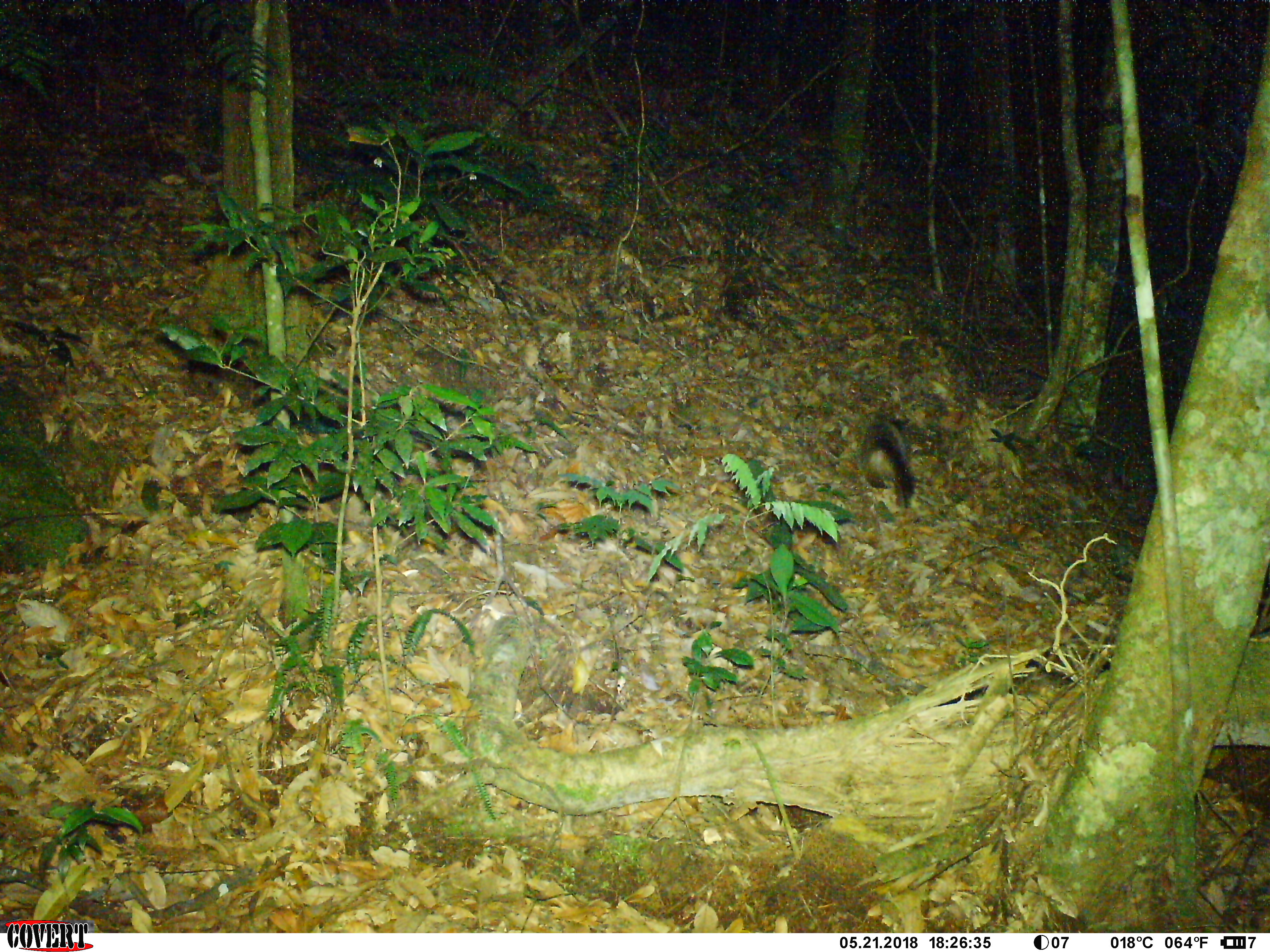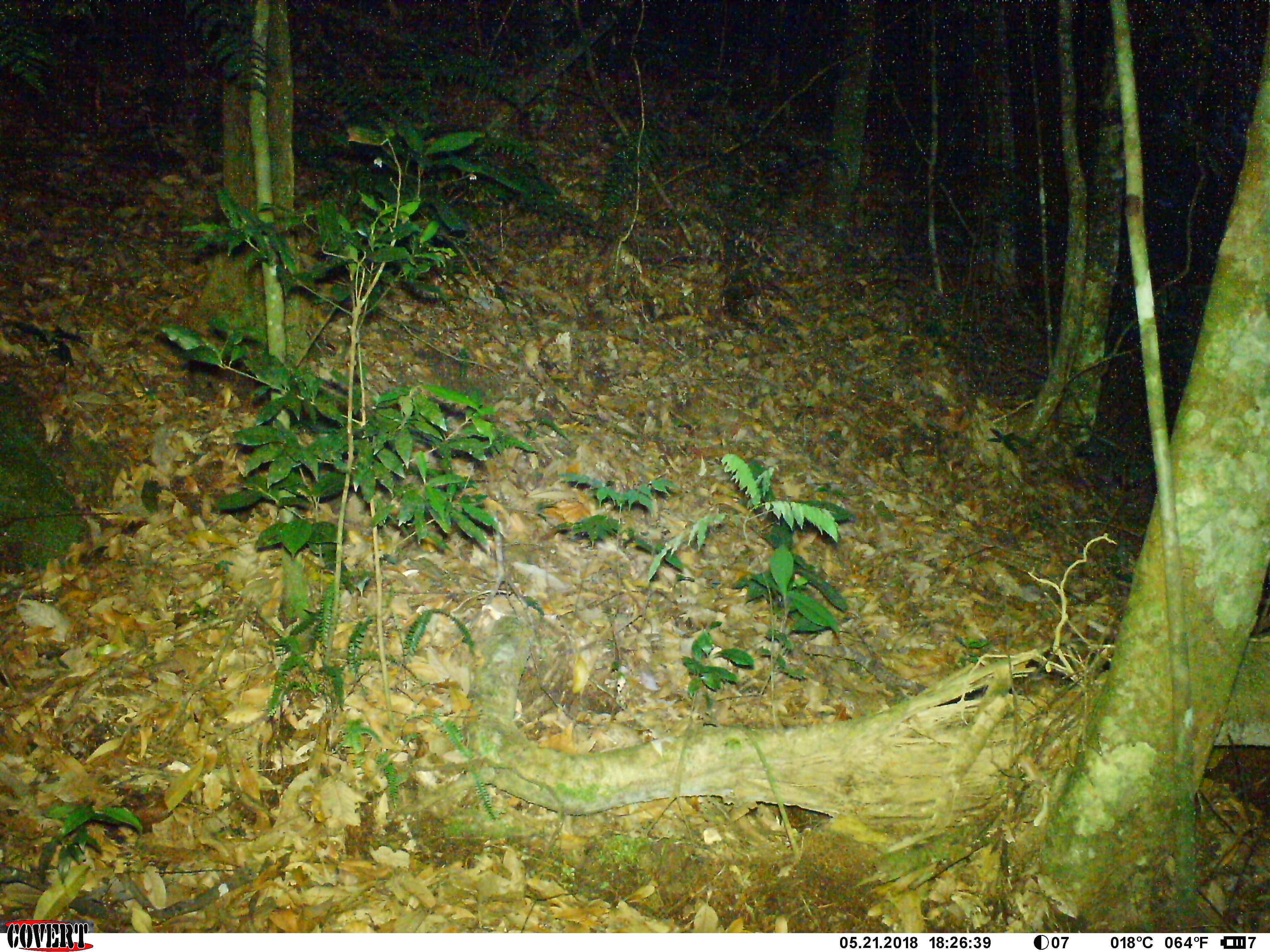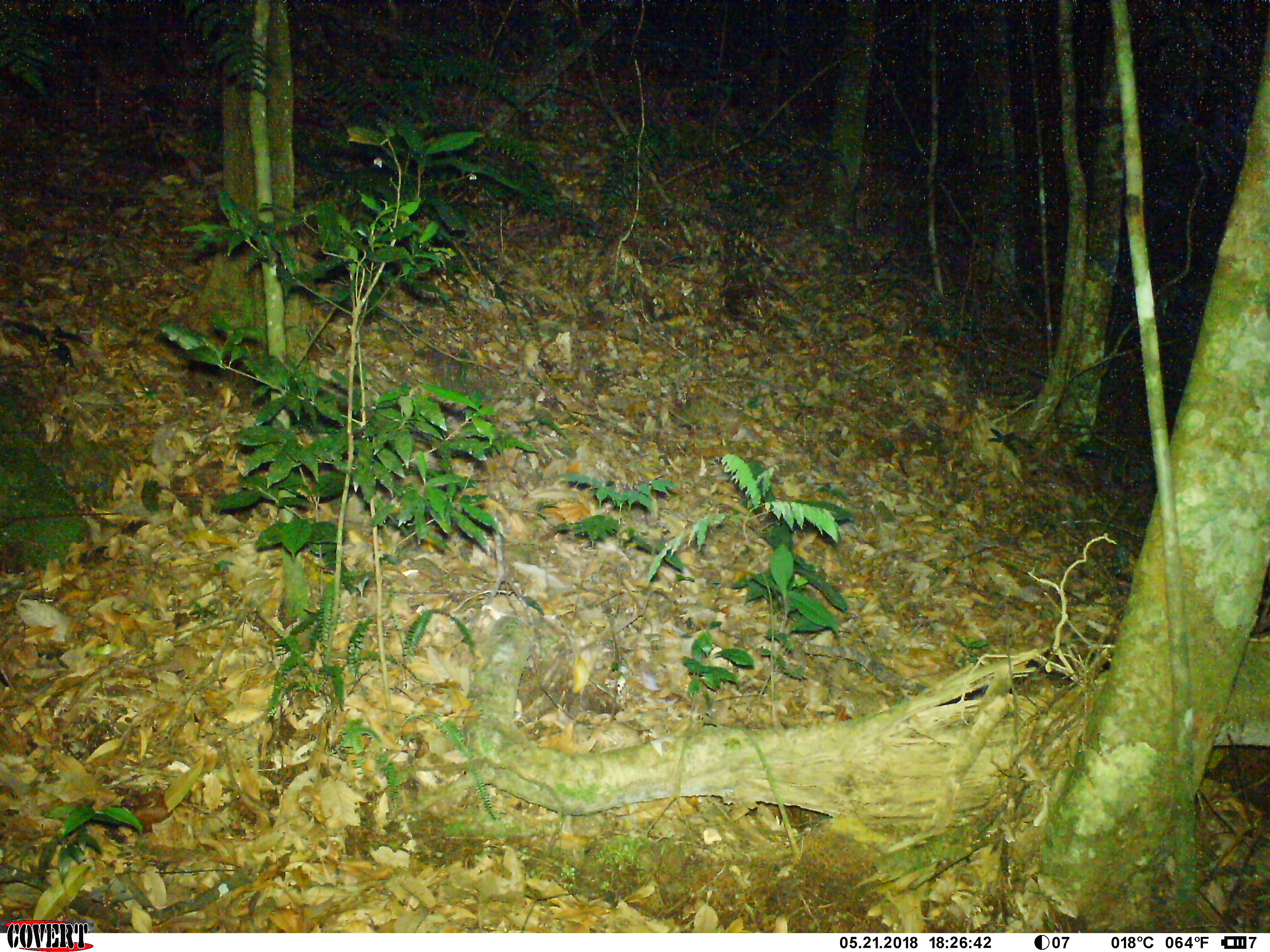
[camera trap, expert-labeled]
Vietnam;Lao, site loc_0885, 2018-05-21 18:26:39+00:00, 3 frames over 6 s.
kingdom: Animalia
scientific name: Animalia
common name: animal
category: unidentified animal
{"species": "unidentified animal (animal) (Animalia)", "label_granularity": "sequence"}